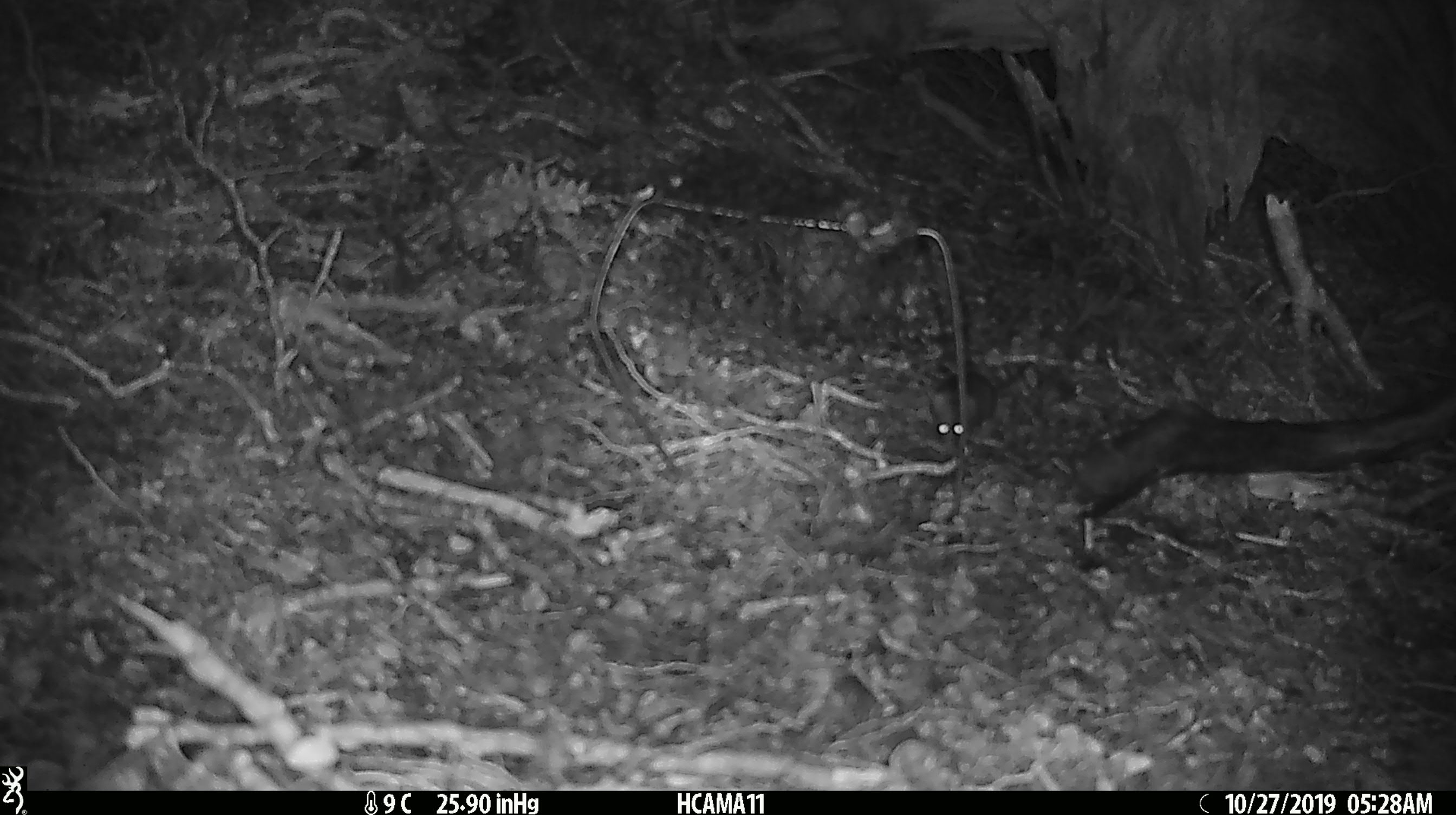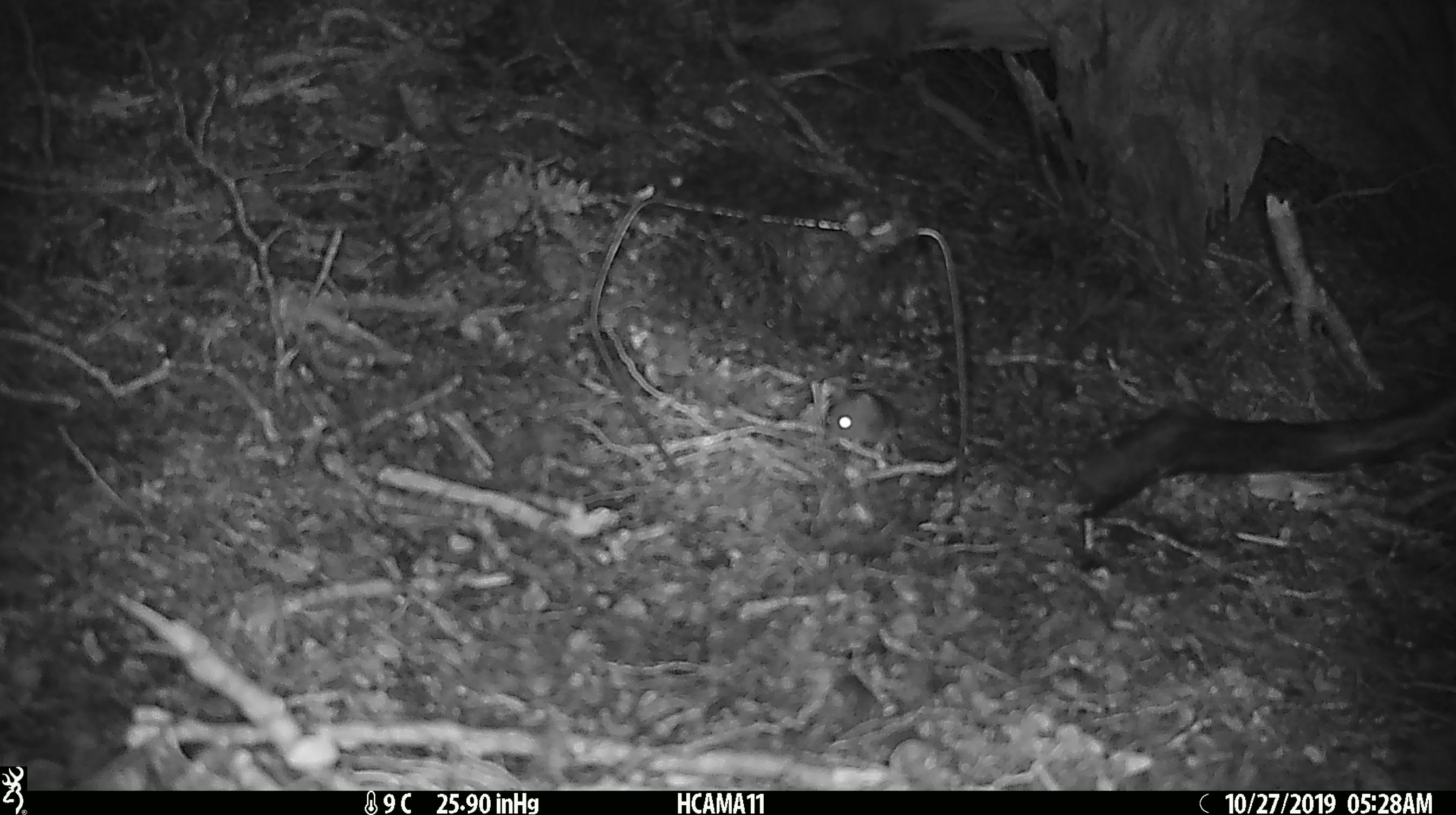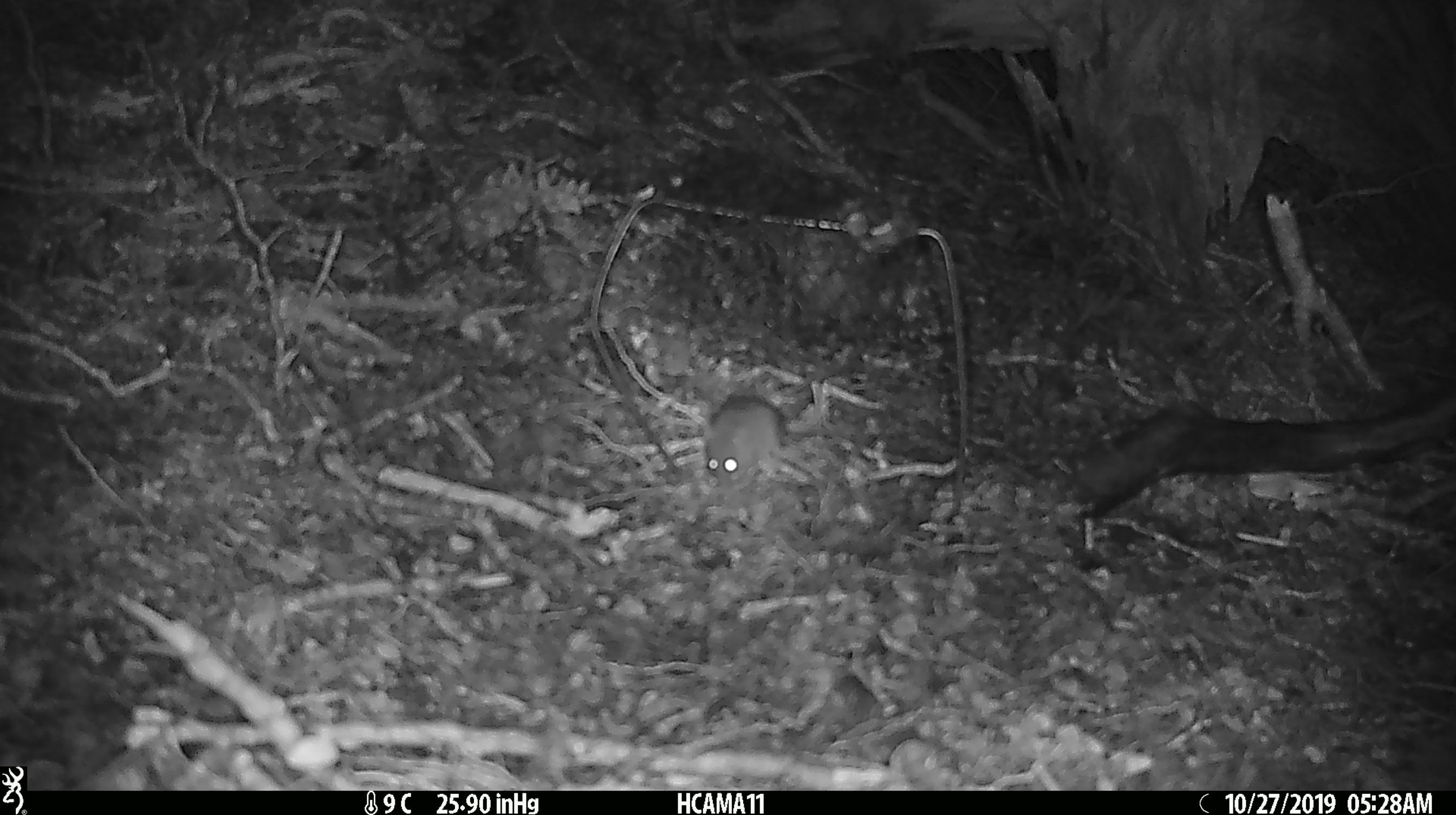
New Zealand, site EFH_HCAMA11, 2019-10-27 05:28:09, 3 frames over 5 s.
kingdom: Animalia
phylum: Chordata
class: Mammalia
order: Rodentia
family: Muridae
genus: Mus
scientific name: Mus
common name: mouse